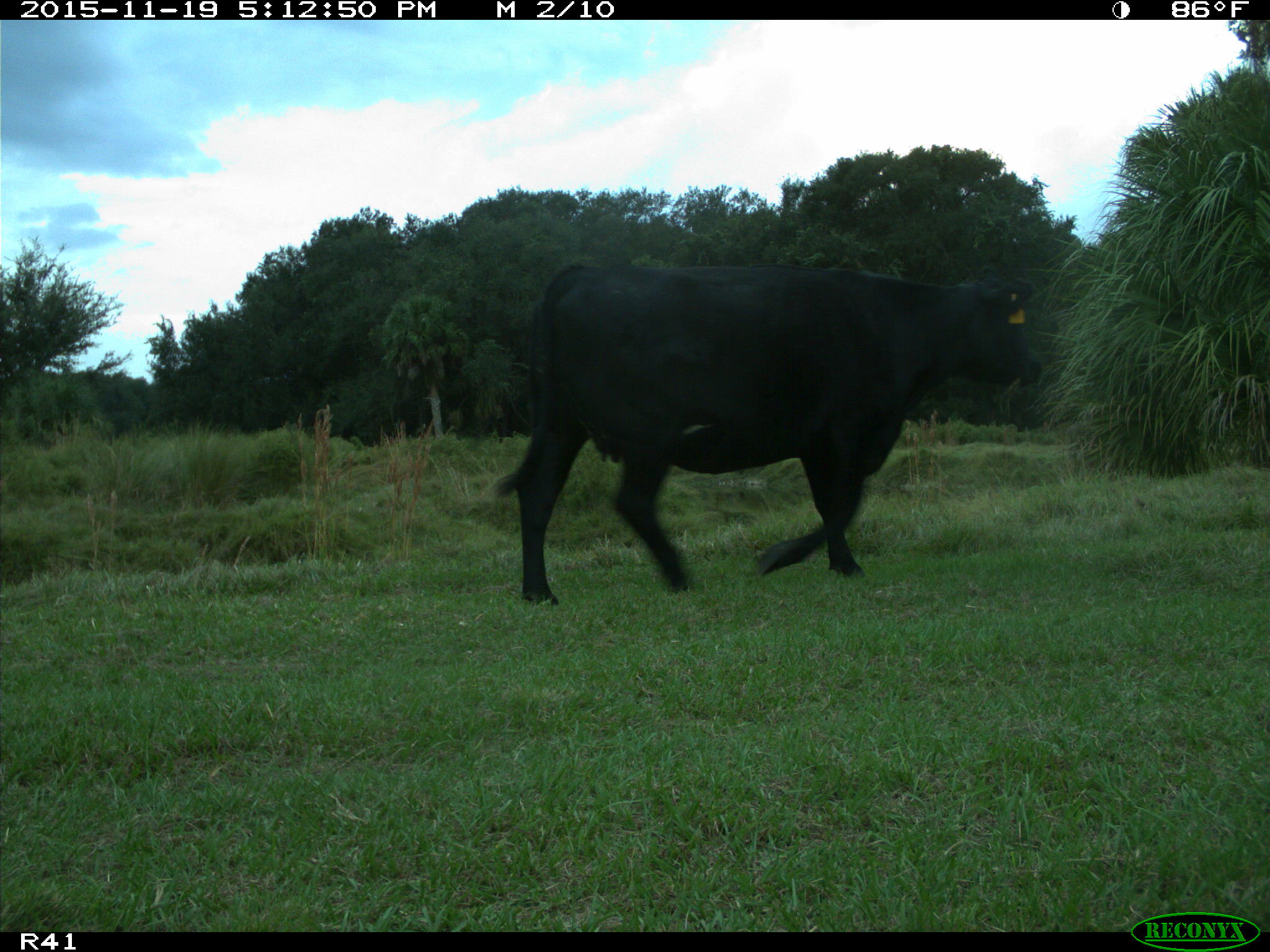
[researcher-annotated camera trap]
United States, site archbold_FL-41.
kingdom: Animalia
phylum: Chordata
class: Mammalia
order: Artiodactyla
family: Bovidae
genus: Bos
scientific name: Bos taurus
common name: domestic cow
Bos taurus (domestic cow).